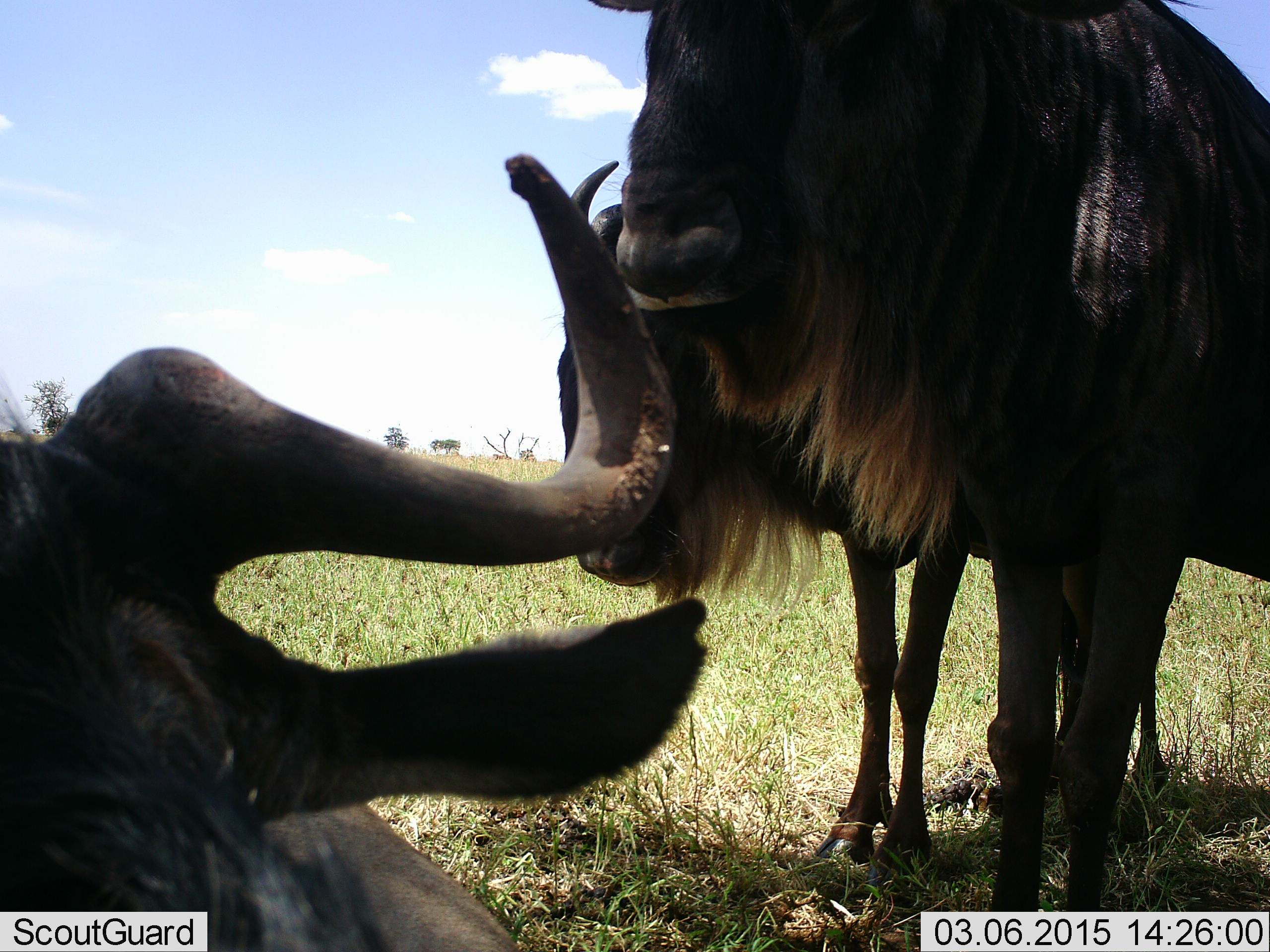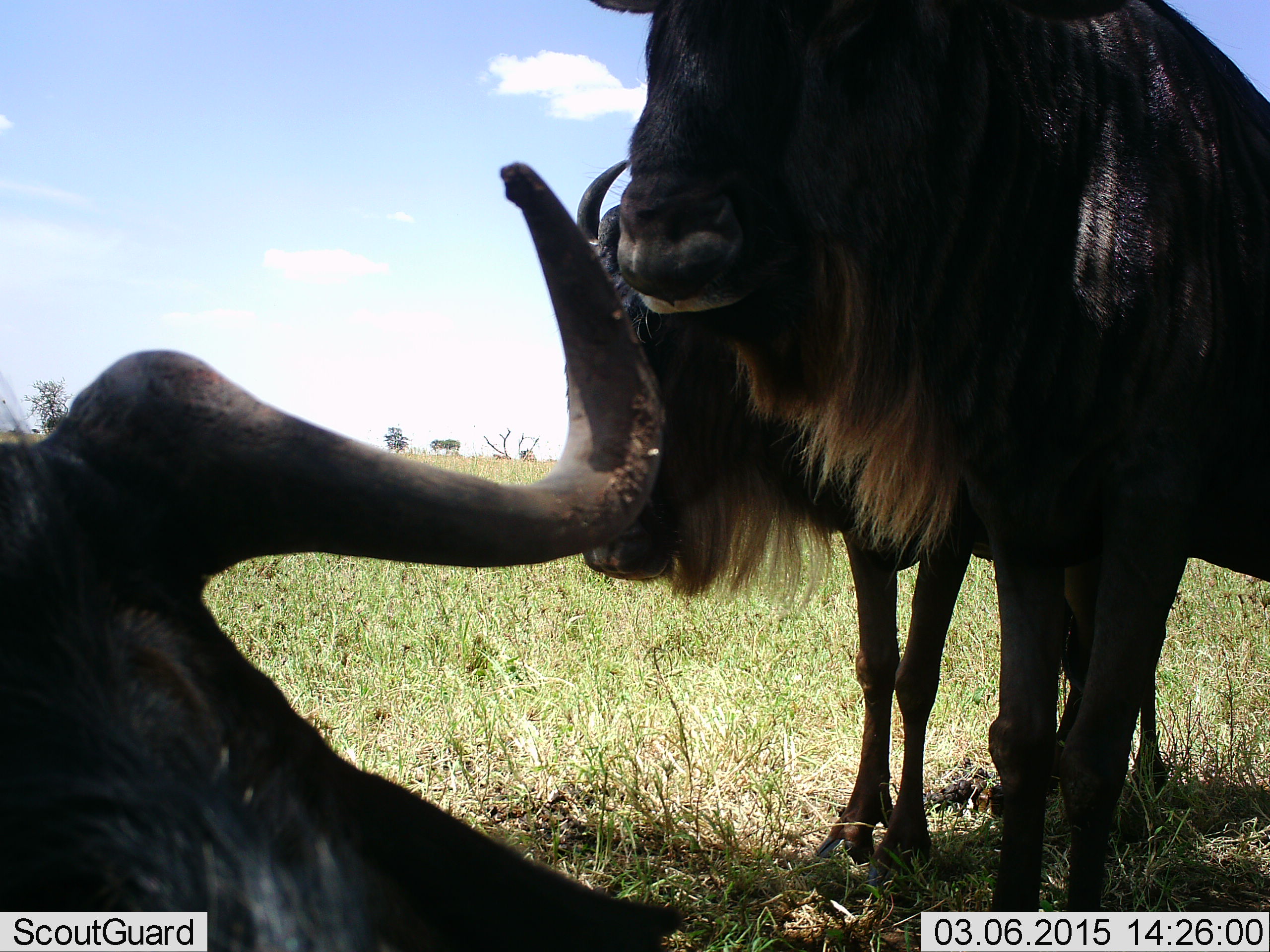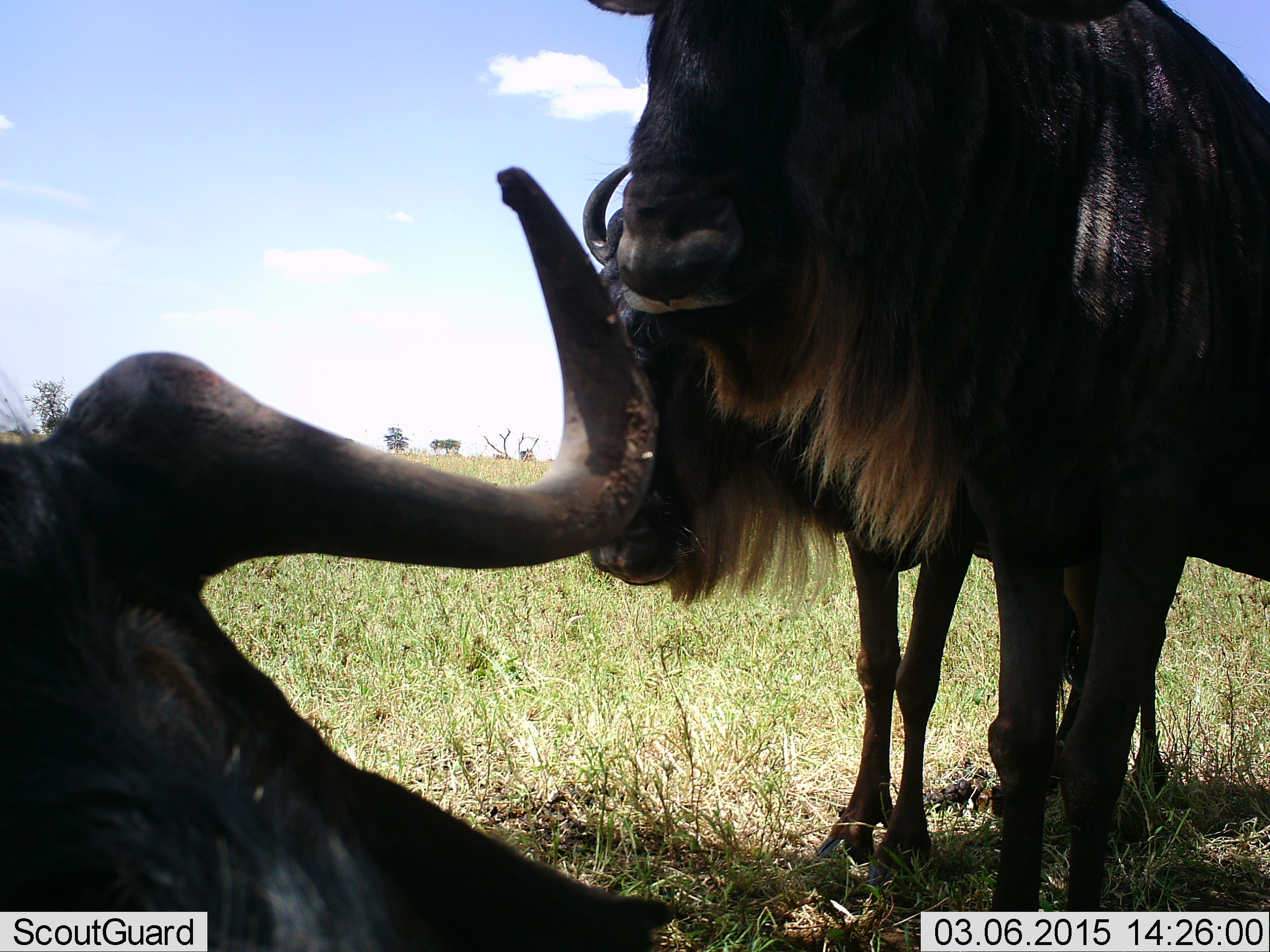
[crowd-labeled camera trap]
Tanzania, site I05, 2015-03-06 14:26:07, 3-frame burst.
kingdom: Animalia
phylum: Chordata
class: Mammalia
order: Artiodactyla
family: Bovidae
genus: Connochaetes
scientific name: Connochaetes taurinus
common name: blue wildebeest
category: wildebeest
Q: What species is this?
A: Wildebeest (blue wildebeest) (Connochaetes taurinus).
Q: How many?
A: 3.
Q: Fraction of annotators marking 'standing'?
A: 80%.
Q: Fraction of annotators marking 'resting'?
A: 80%.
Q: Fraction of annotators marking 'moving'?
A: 0%.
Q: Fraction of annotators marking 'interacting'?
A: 0%.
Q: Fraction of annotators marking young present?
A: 20%.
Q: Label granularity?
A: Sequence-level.